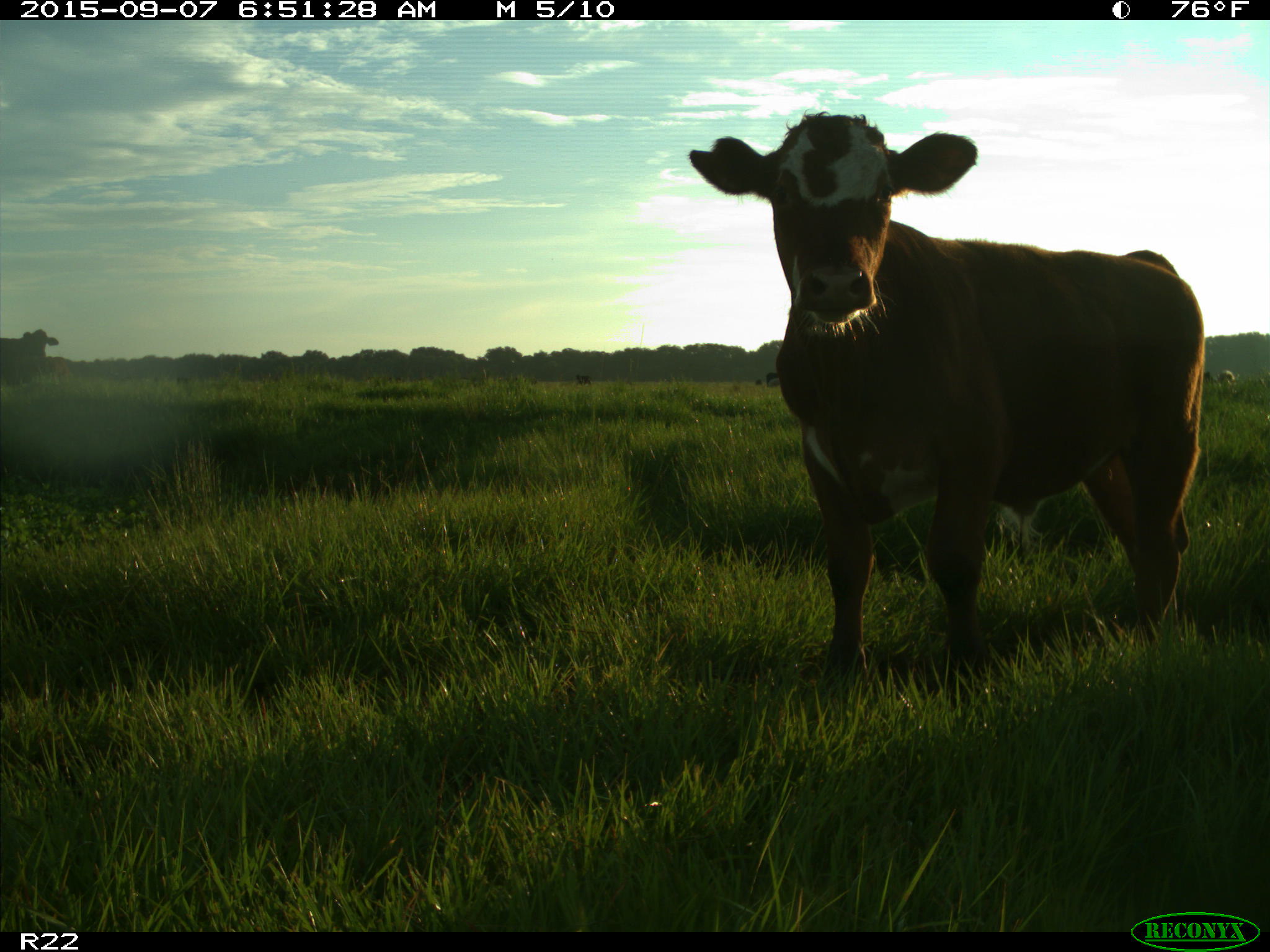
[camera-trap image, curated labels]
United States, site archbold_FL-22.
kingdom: Animalia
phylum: Chordata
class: Mammalia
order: Artiodactyla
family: Bovidae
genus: Bos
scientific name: Bos taurus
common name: domestic cow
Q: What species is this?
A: Bos taurus (domestic cow).